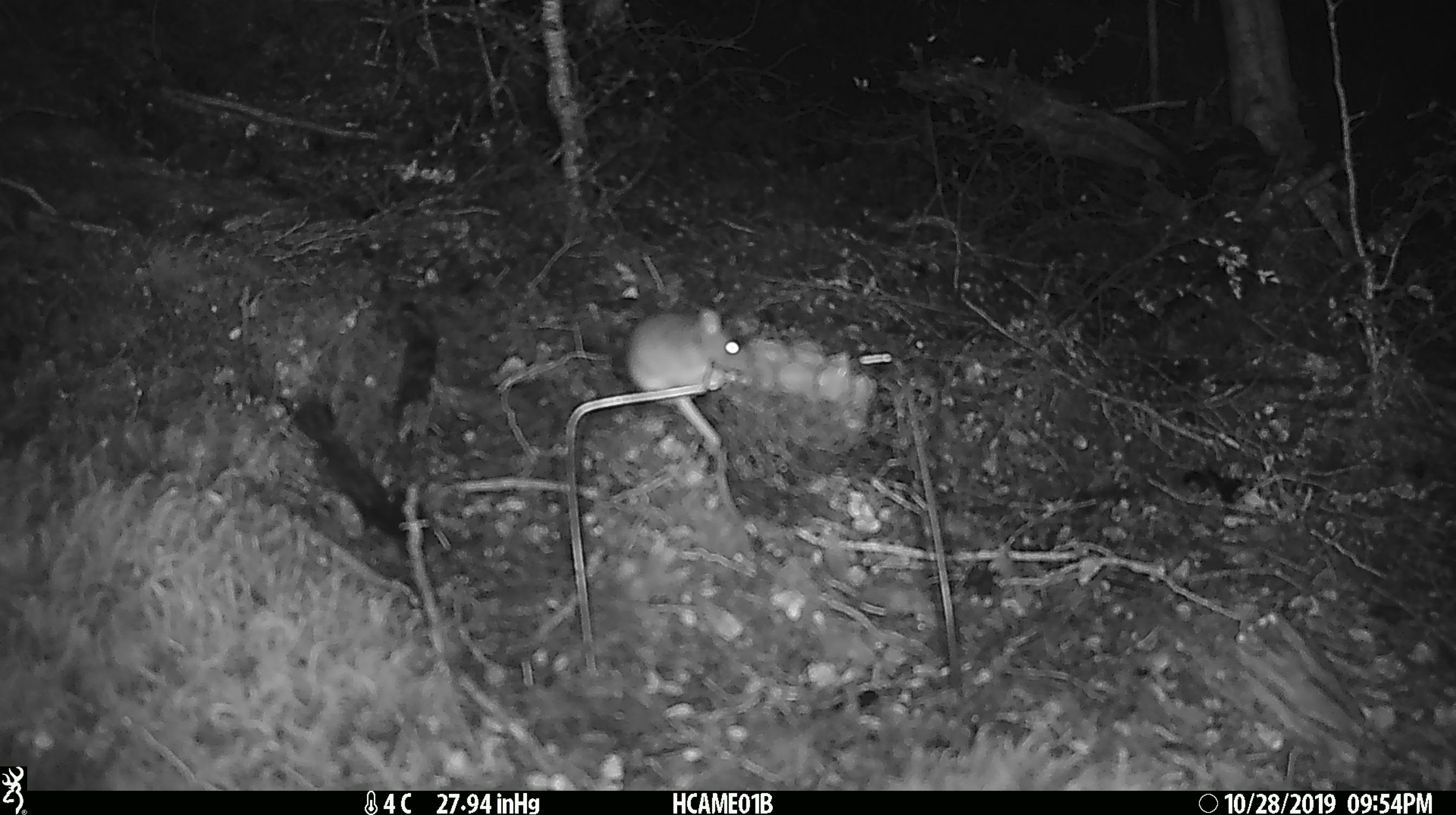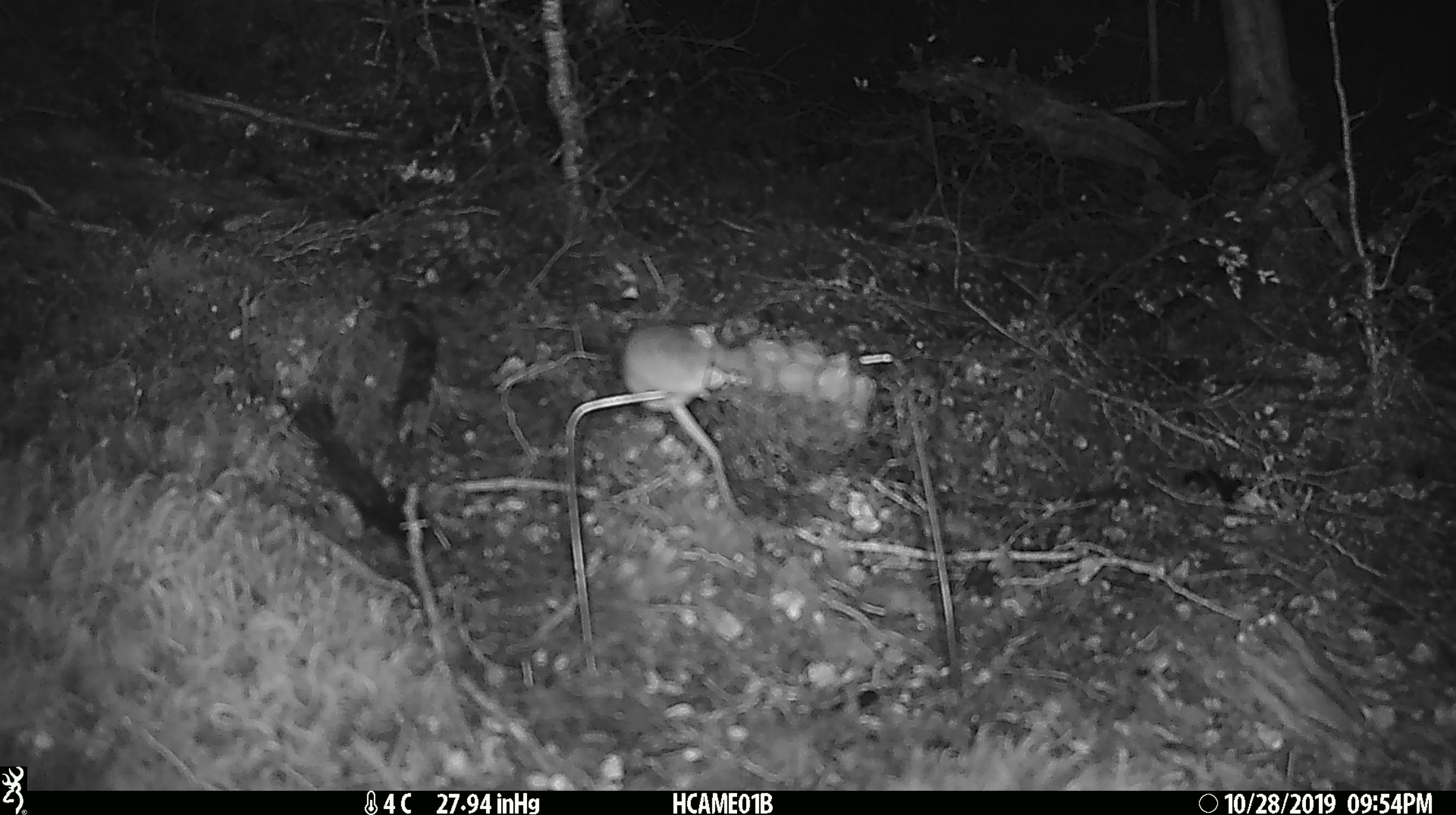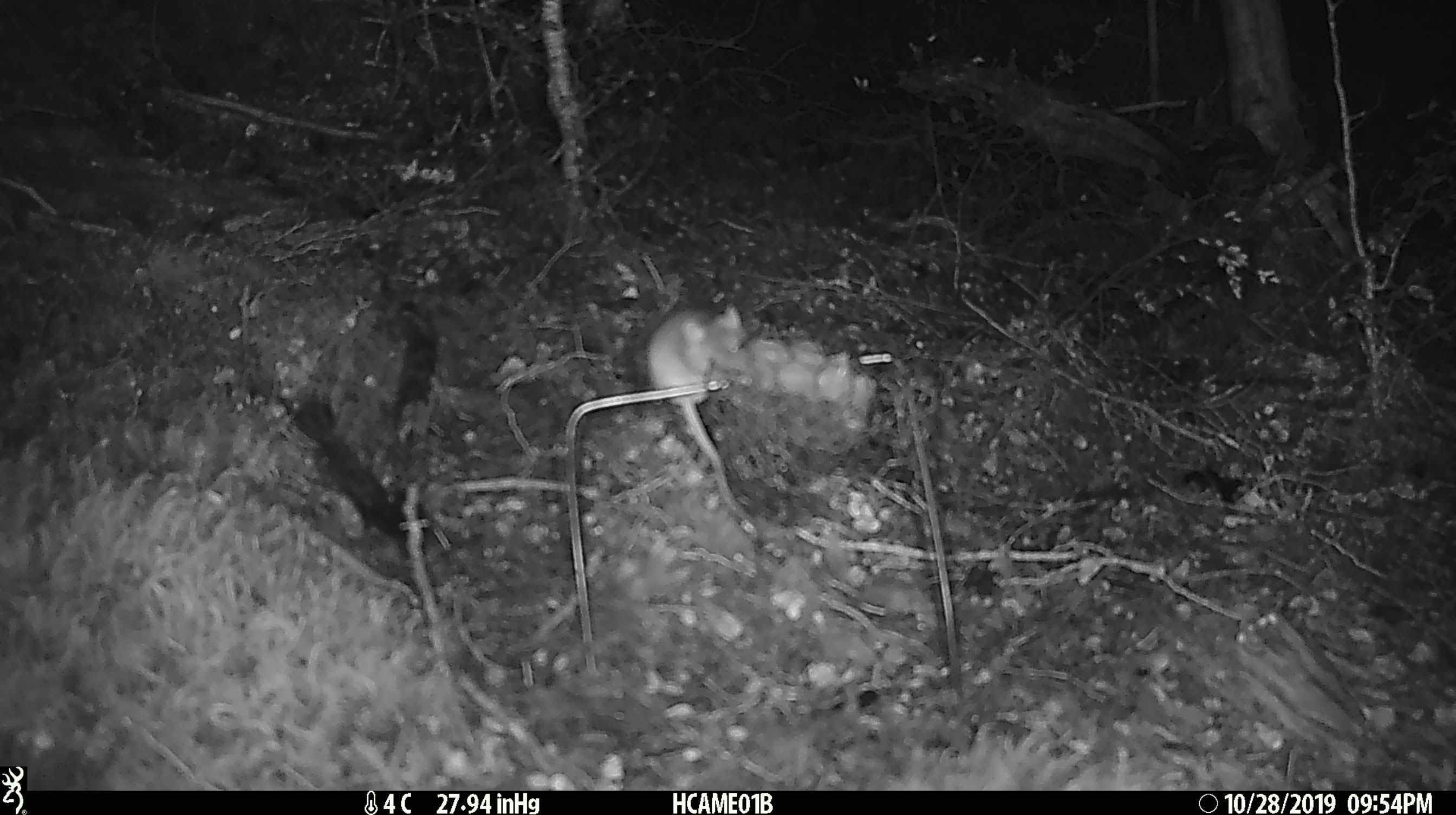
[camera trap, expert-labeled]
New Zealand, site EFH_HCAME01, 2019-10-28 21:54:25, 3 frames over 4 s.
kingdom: Animalia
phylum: Chordata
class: Mammalia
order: Rodentia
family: Muridae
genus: Mus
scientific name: Mus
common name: mouse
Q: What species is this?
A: Mouse (Mus).